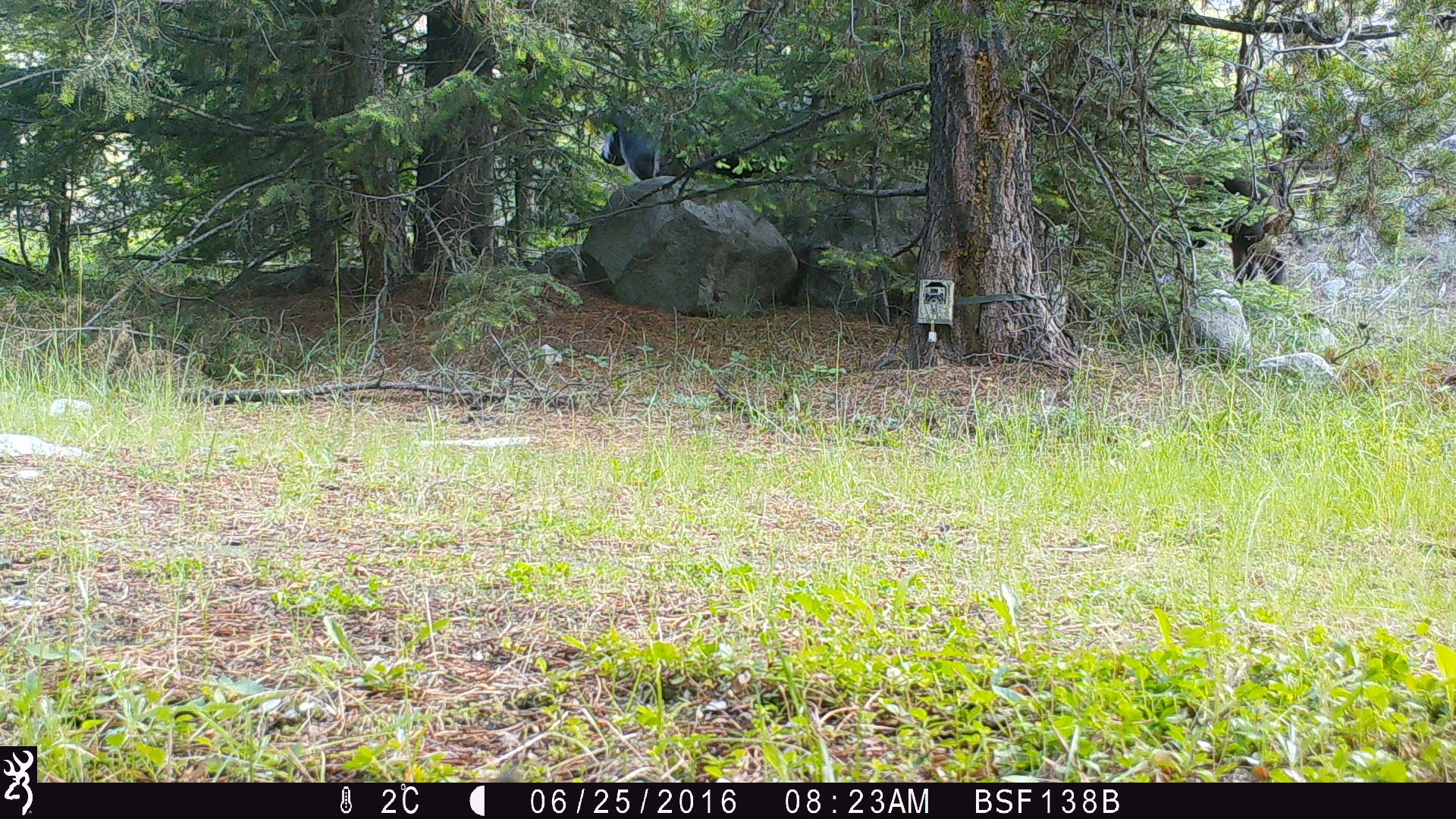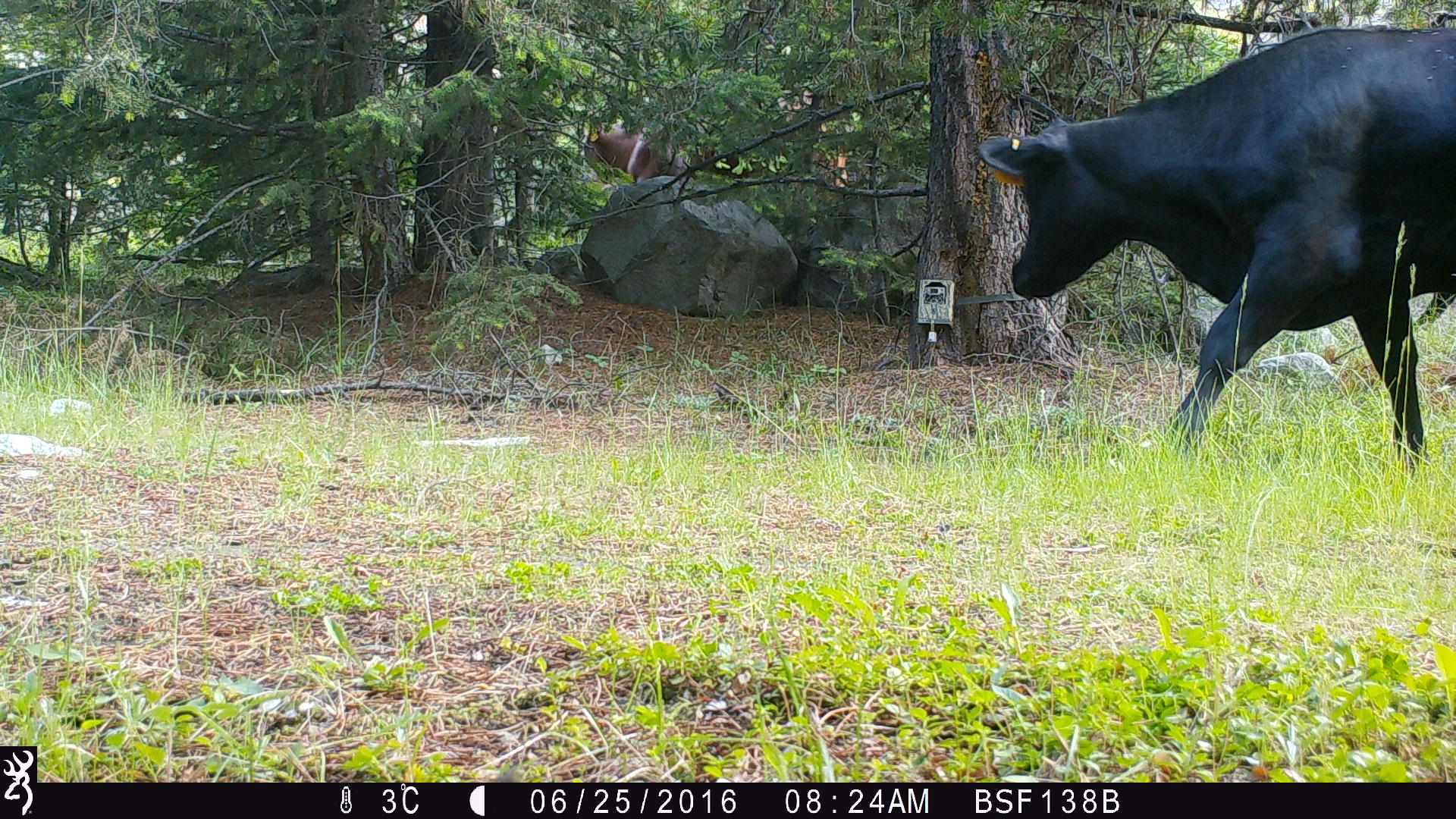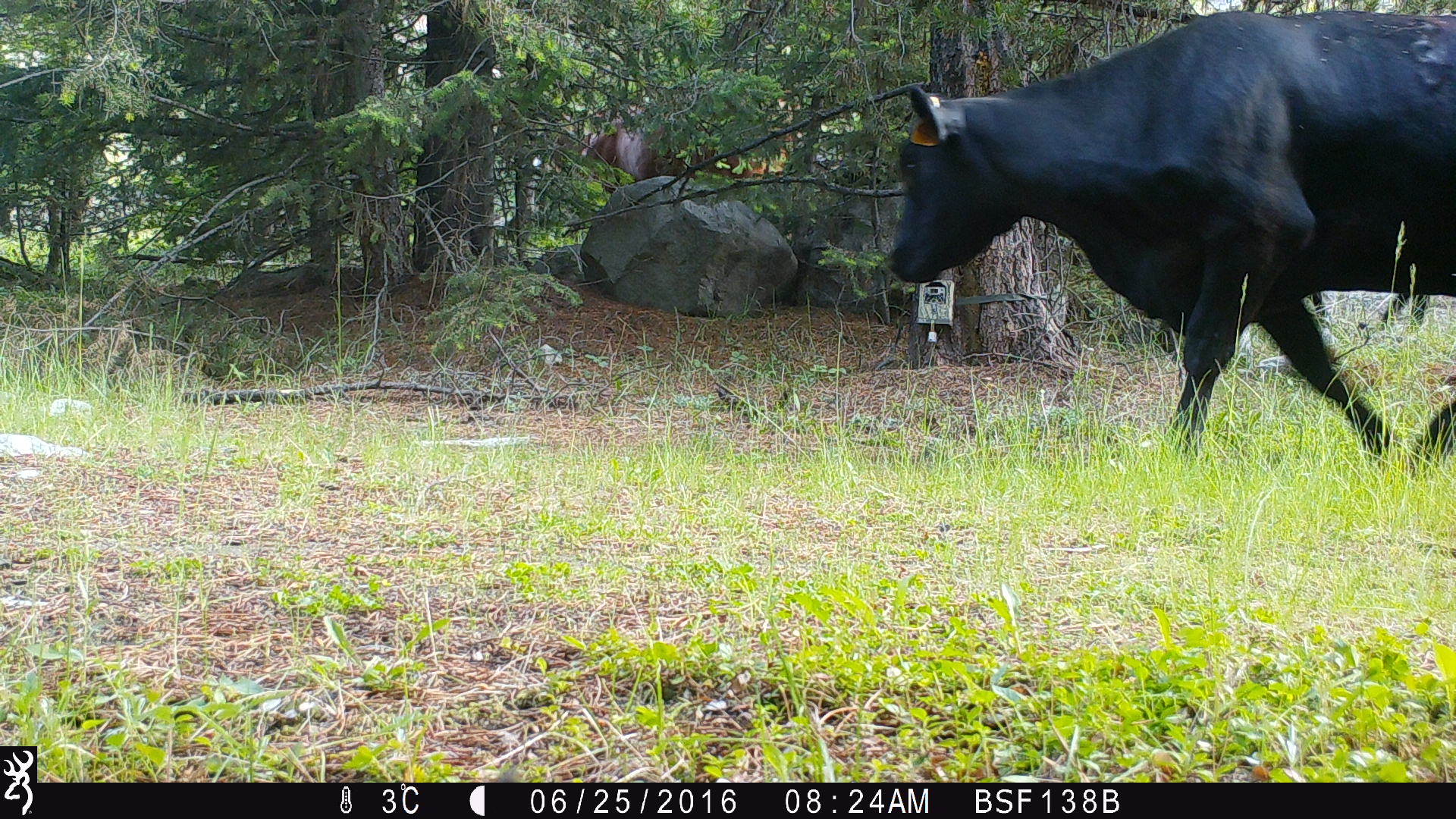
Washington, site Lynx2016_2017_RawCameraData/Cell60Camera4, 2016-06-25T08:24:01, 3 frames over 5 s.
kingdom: Animalia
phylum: Chordata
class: Mammalia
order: Artiodactyla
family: Bovidae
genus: Bos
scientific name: Bos taurus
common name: domestic cattle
Domestic cattle (Bos taurus). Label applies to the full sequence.